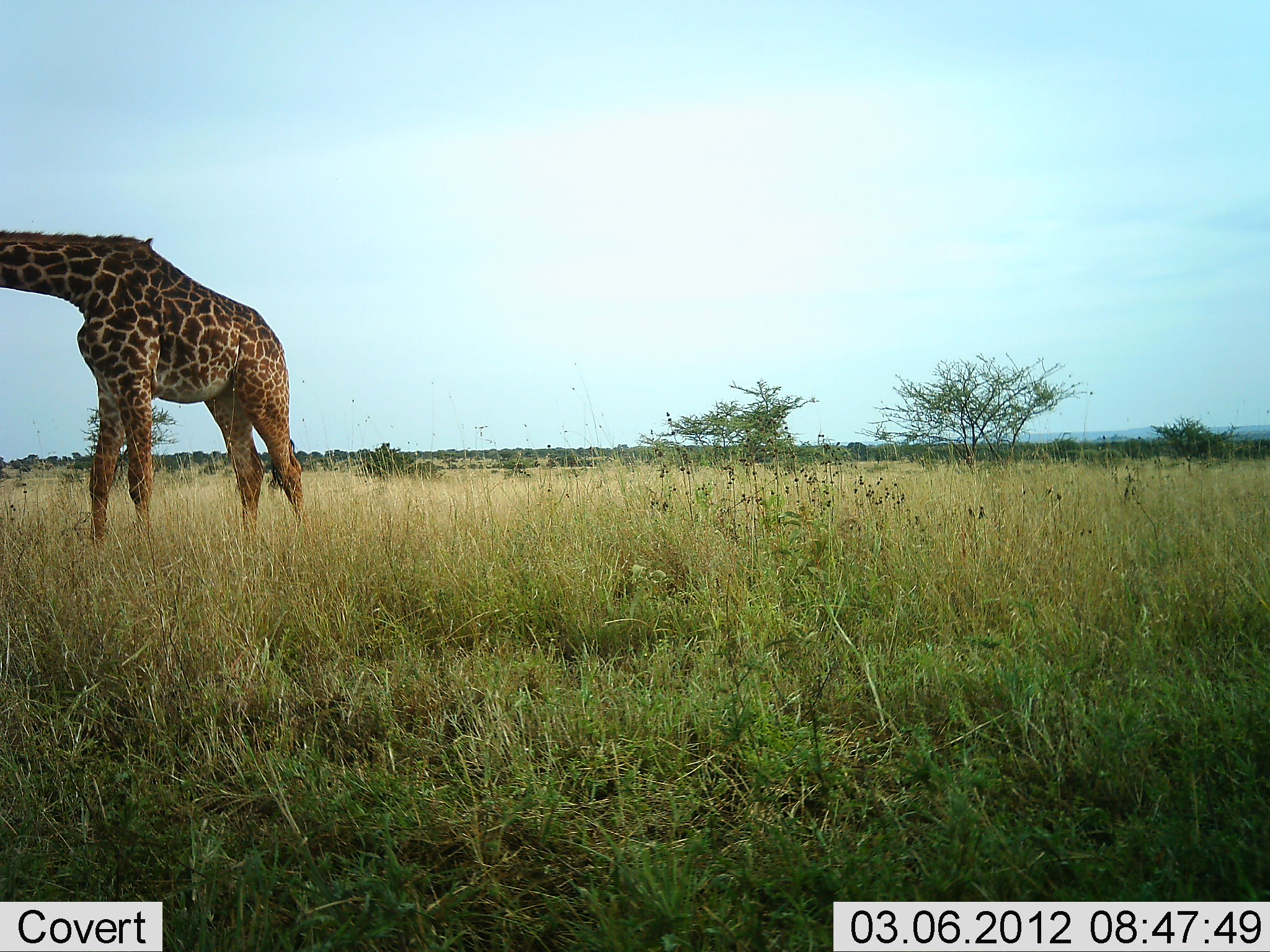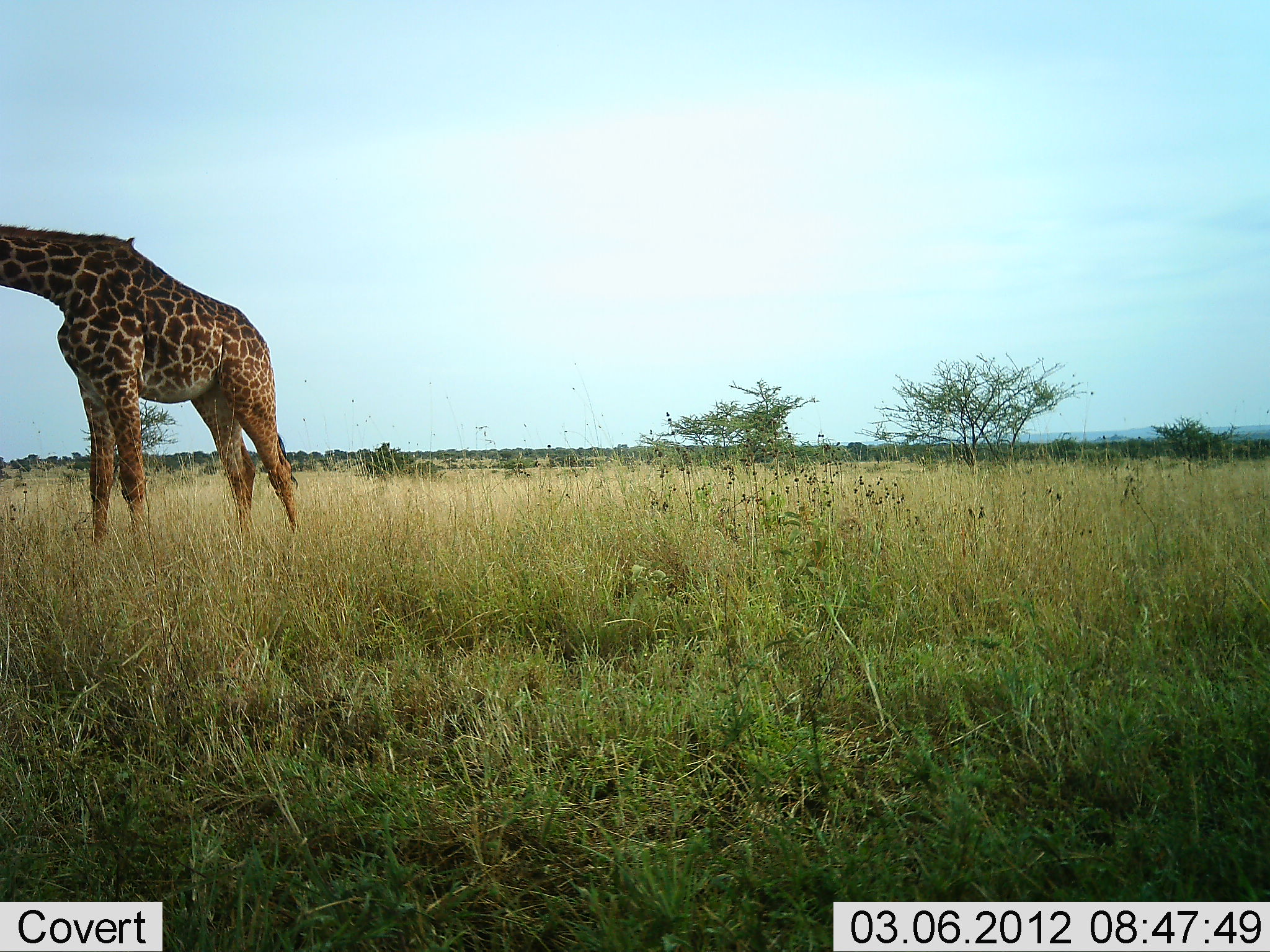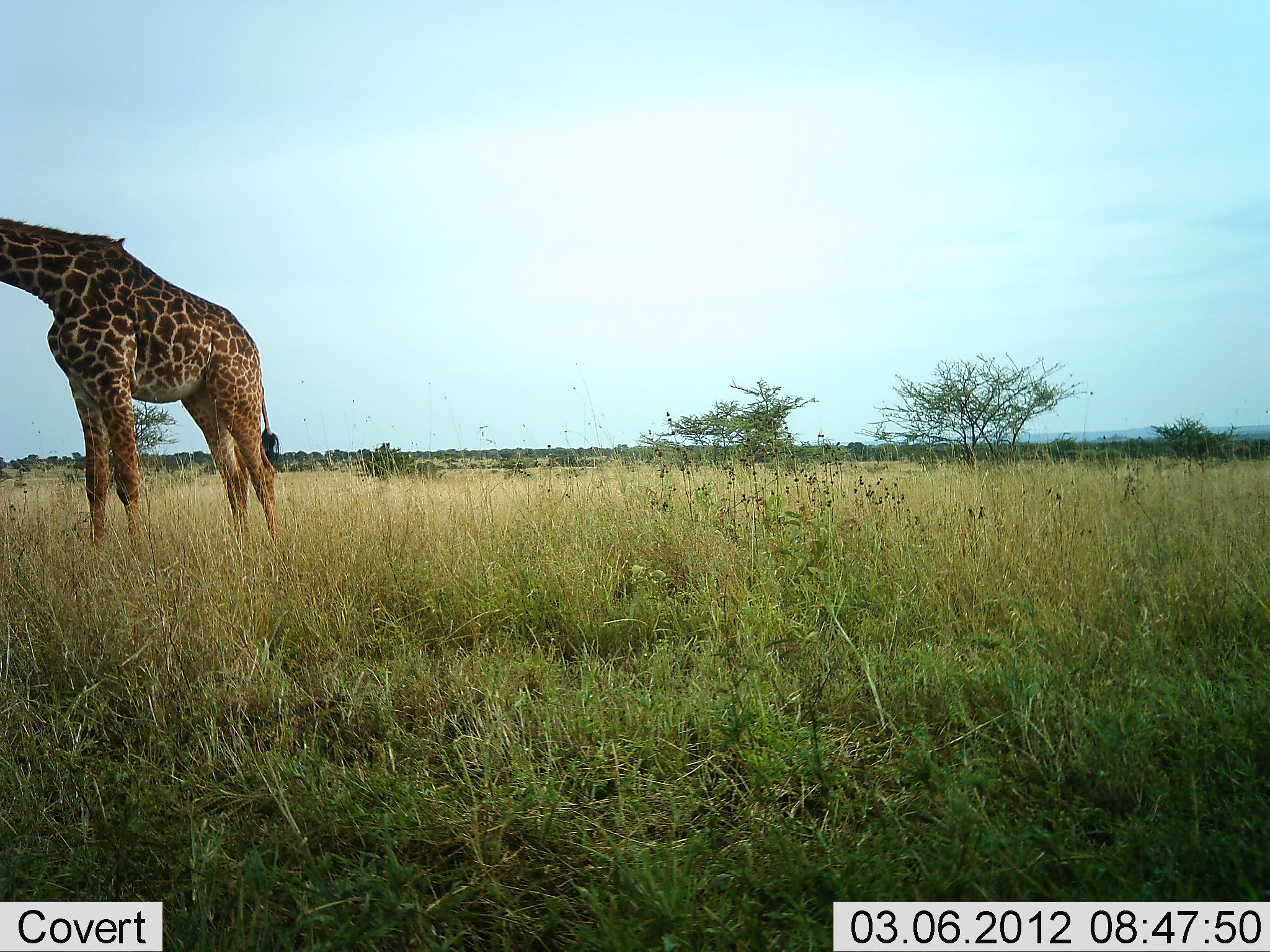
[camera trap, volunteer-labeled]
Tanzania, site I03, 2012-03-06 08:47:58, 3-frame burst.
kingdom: Animalia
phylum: Chordata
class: Mammalia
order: Artiodactyla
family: Giraffidae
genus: Giraffa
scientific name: Giraffa camelopardalis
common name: giraffe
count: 1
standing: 77%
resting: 0%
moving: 8%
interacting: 0%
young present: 0%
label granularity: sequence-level